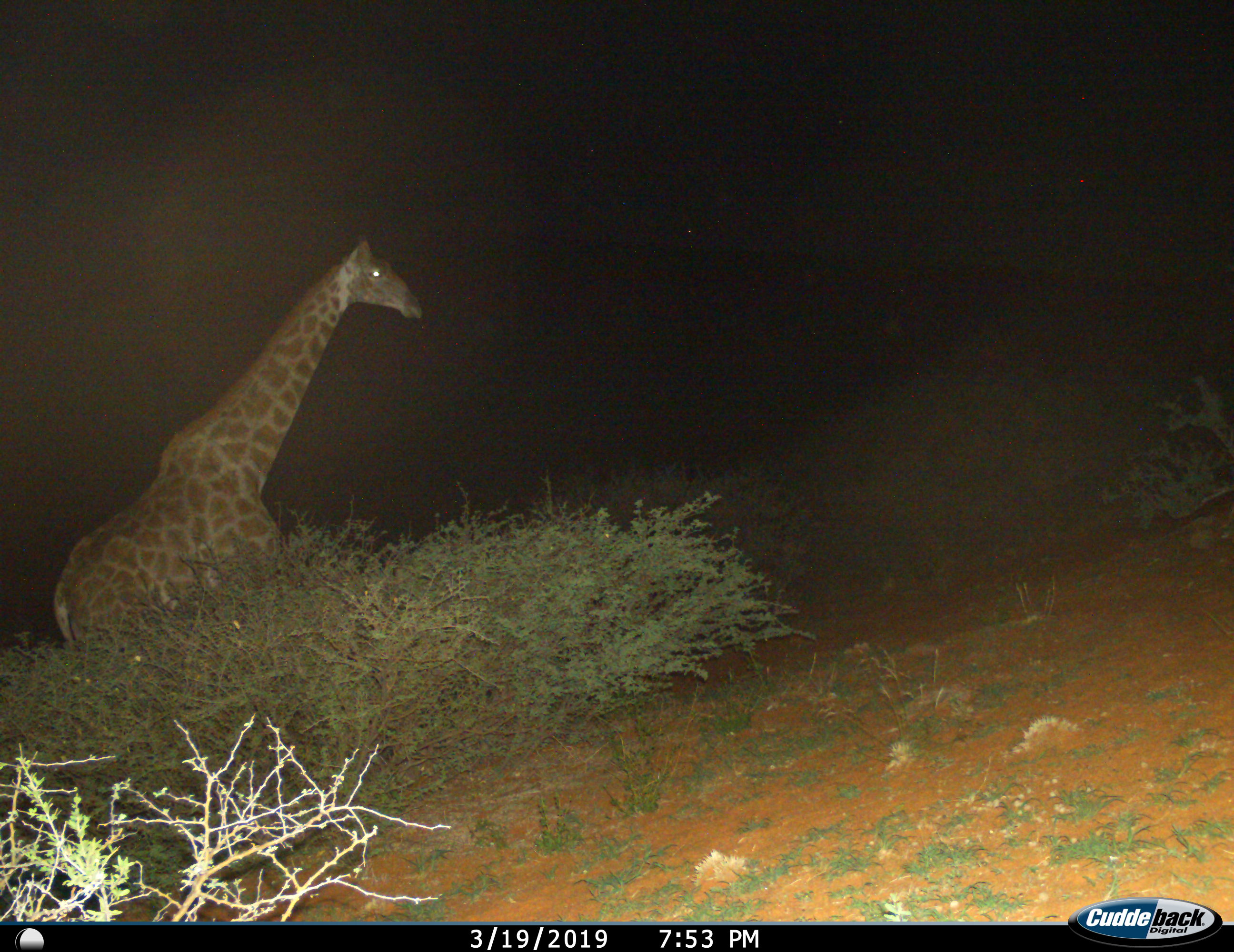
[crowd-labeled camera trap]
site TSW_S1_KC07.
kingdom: Animalia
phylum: Chordata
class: Mammalia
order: Artiodactyla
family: Giraffidae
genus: Giraffa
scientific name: Giraffa camelopardalis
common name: giraffe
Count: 1.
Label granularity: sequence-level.